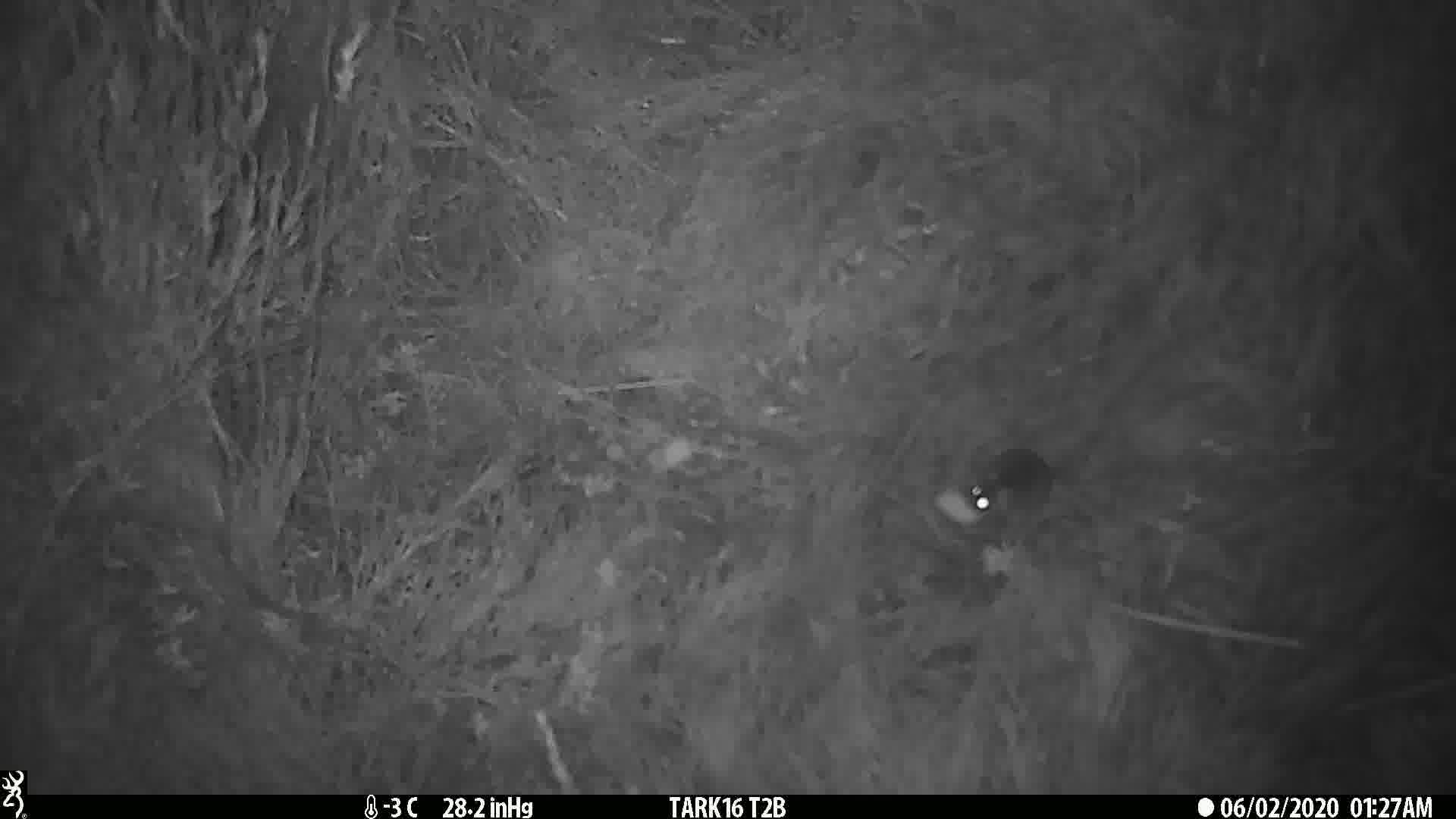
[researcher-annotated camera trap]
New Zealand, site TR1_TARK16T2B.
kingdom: Animalia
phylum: Chordata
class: Mammalia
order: Rodentia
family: Muridae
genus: Mus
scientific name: Mus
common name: mouse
Mouse (Mus).